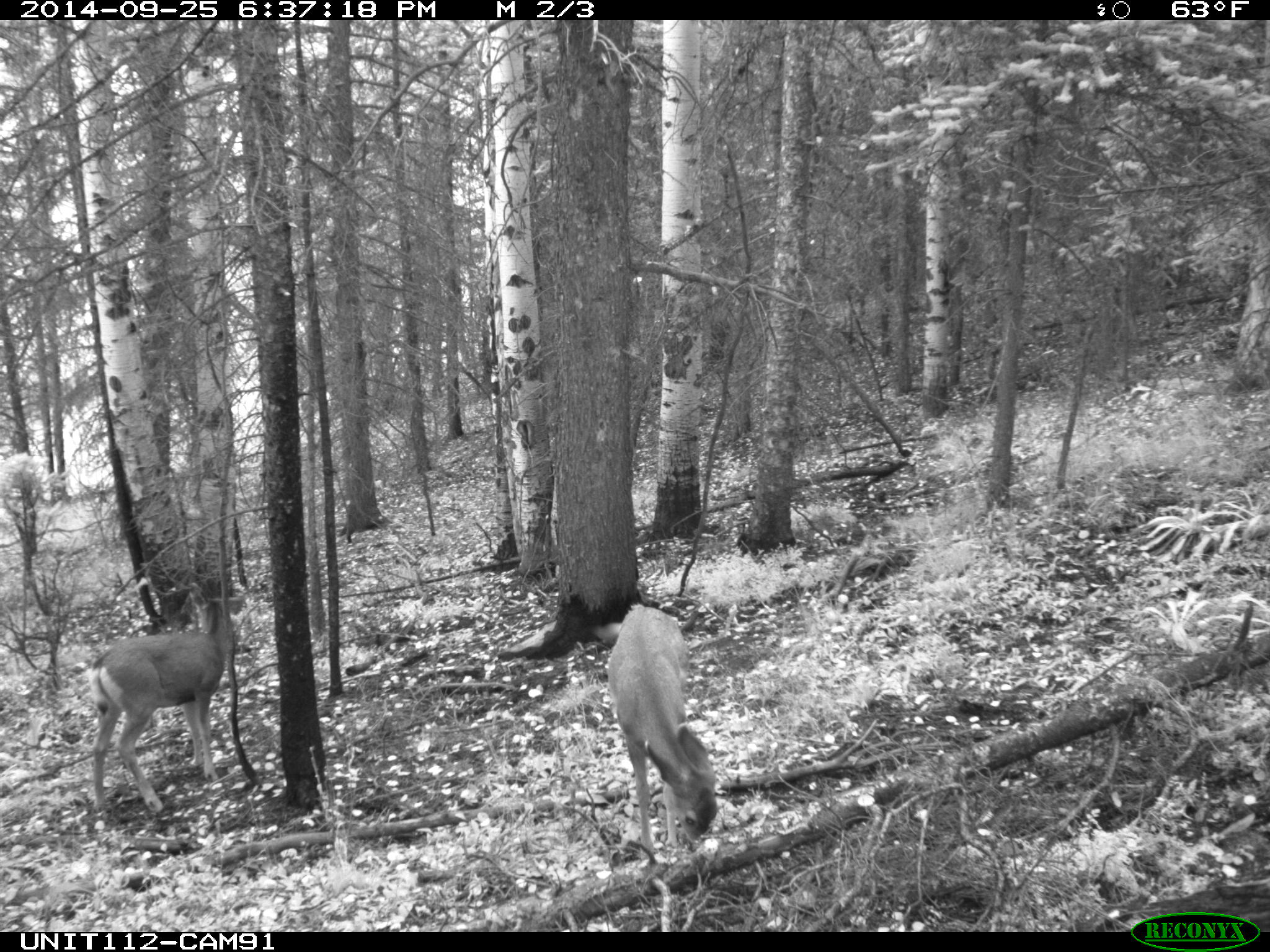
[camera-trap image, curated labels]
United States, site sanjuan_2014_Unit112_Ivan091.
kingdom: Animalia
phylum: Chordata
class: Mammalia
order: Artiodactyla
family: Cervidae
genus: Odocoileus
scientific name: Odocoileus hemionus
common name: mule deer